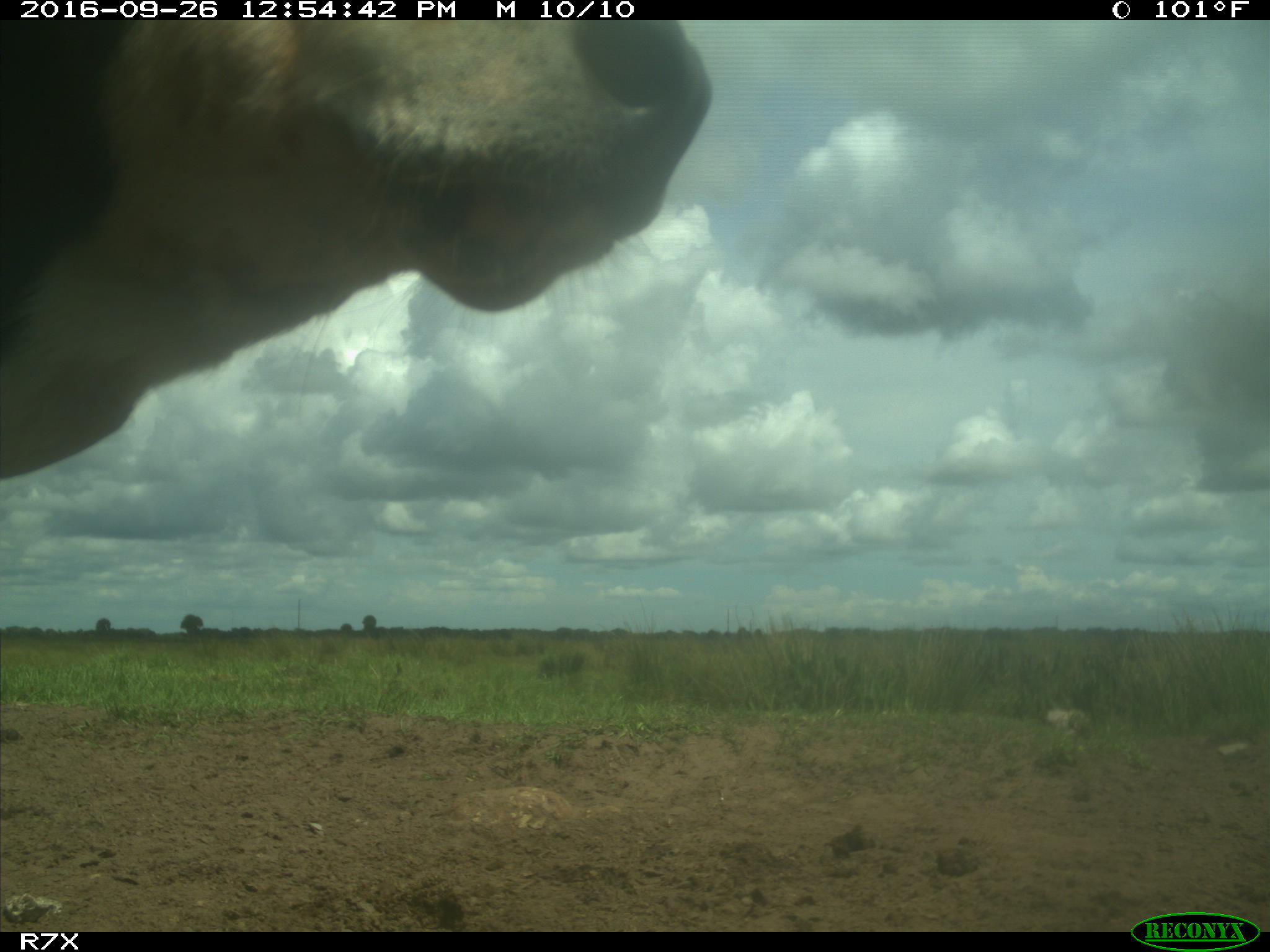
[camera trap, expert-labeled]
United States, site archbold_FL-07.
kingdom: Animalia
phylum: Chordata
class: Mammalia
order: Artiodactyla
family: Bovidae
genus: Bos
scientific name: Bos taurus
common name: domestic cow